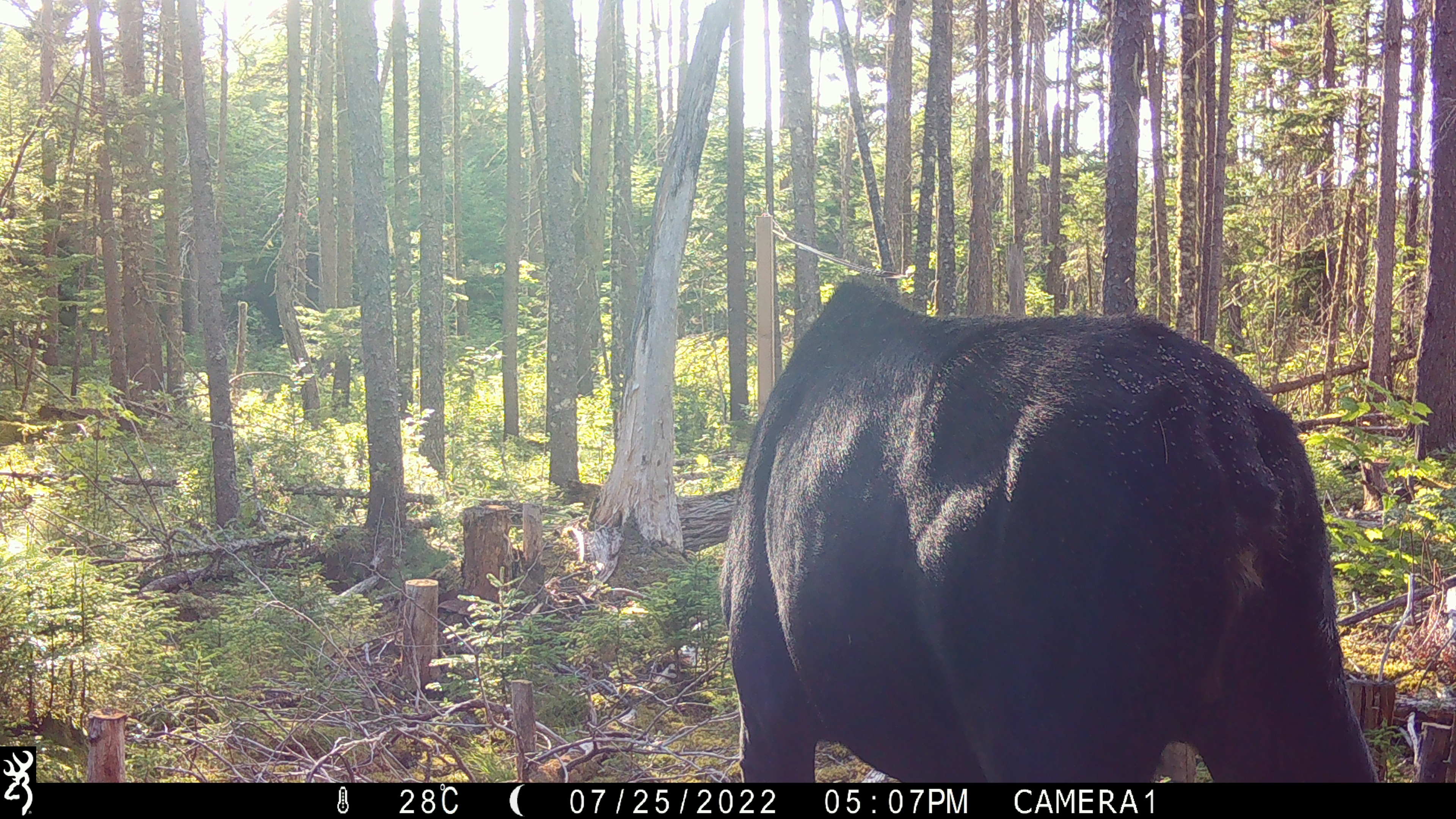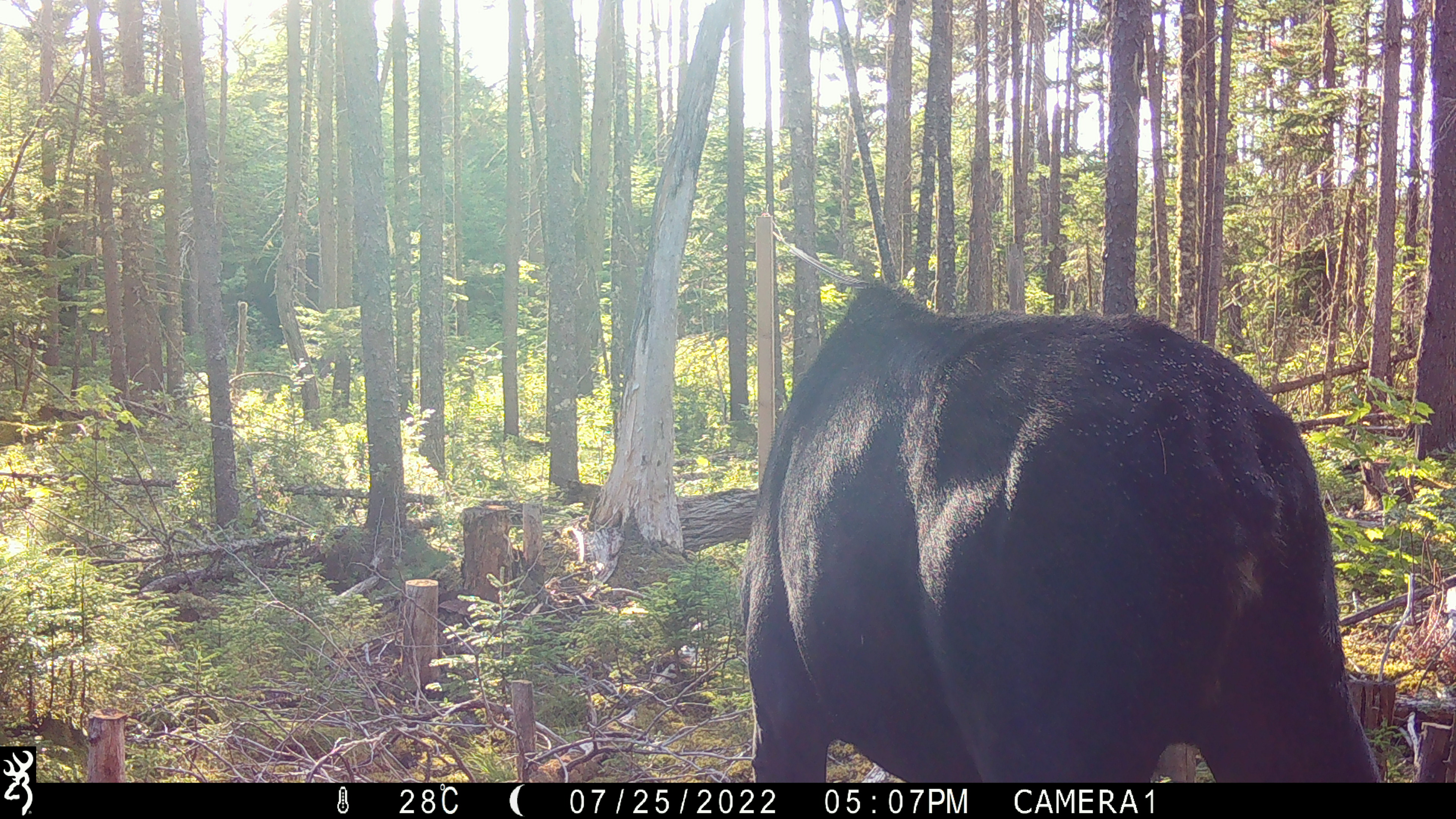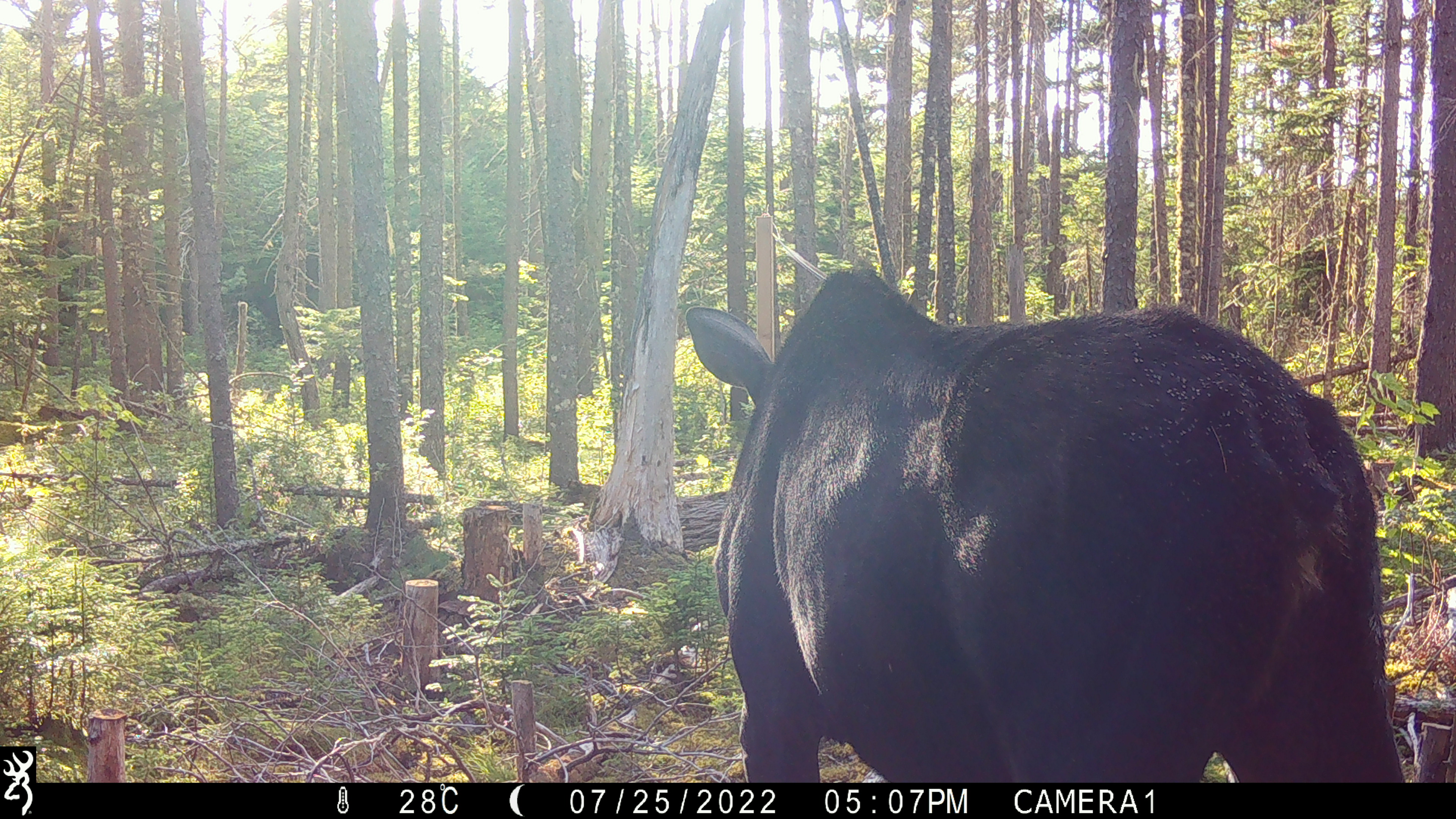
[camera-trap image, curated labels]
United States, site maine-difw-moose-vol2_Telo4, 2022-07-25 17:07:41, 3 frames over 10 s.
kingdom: Animalia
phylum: Chordata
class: Mammalia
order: Artiodactyla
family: Cervidae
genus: Alces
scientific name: Alces alces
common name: moose